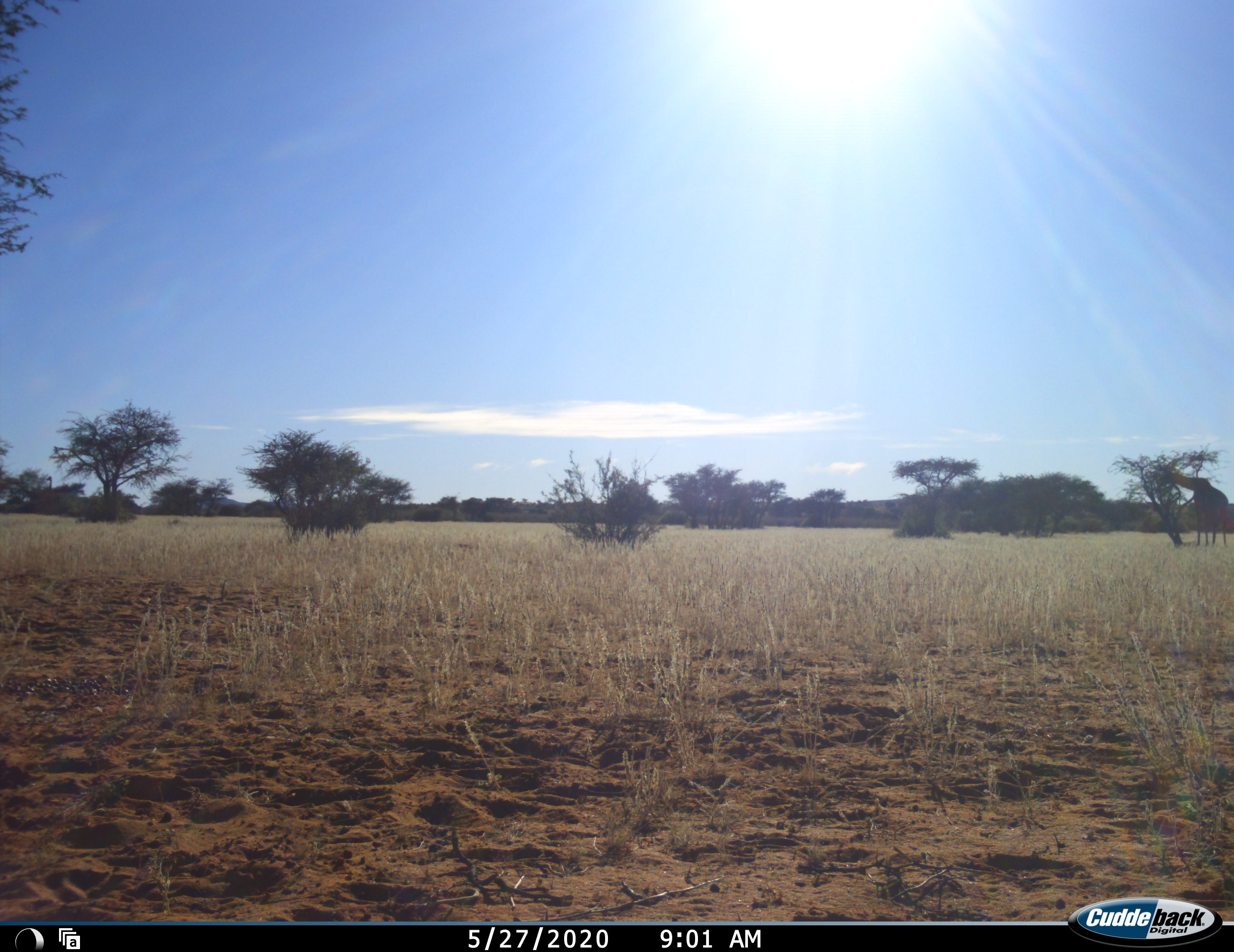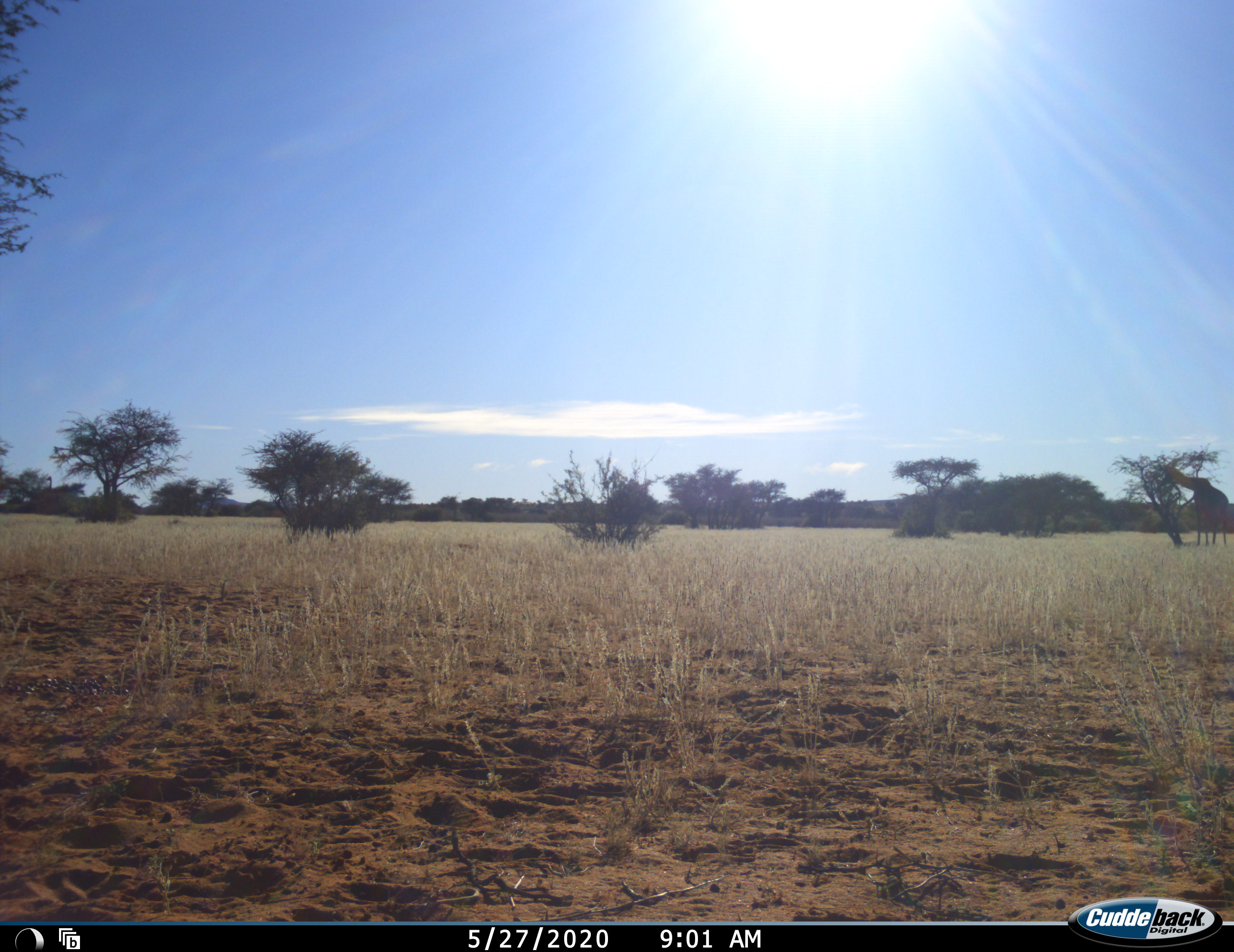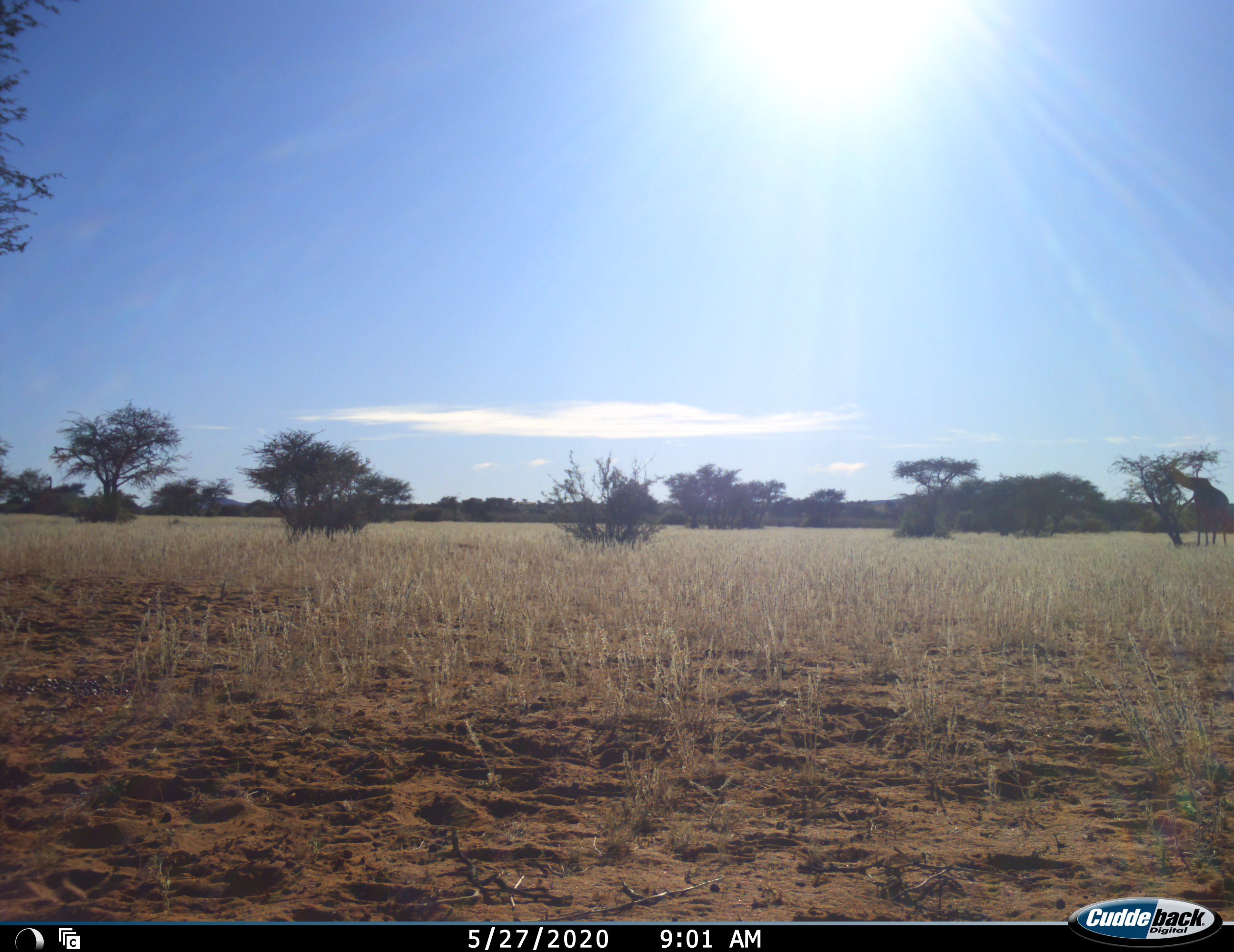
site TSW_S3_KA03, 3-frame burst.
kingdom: Animalia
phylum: Chordata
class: Mammalia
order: Artiodactyla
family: Giraffidae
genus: Giraffa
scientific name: Giraffa camelopardalis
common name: giraffe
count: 1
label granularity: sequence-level